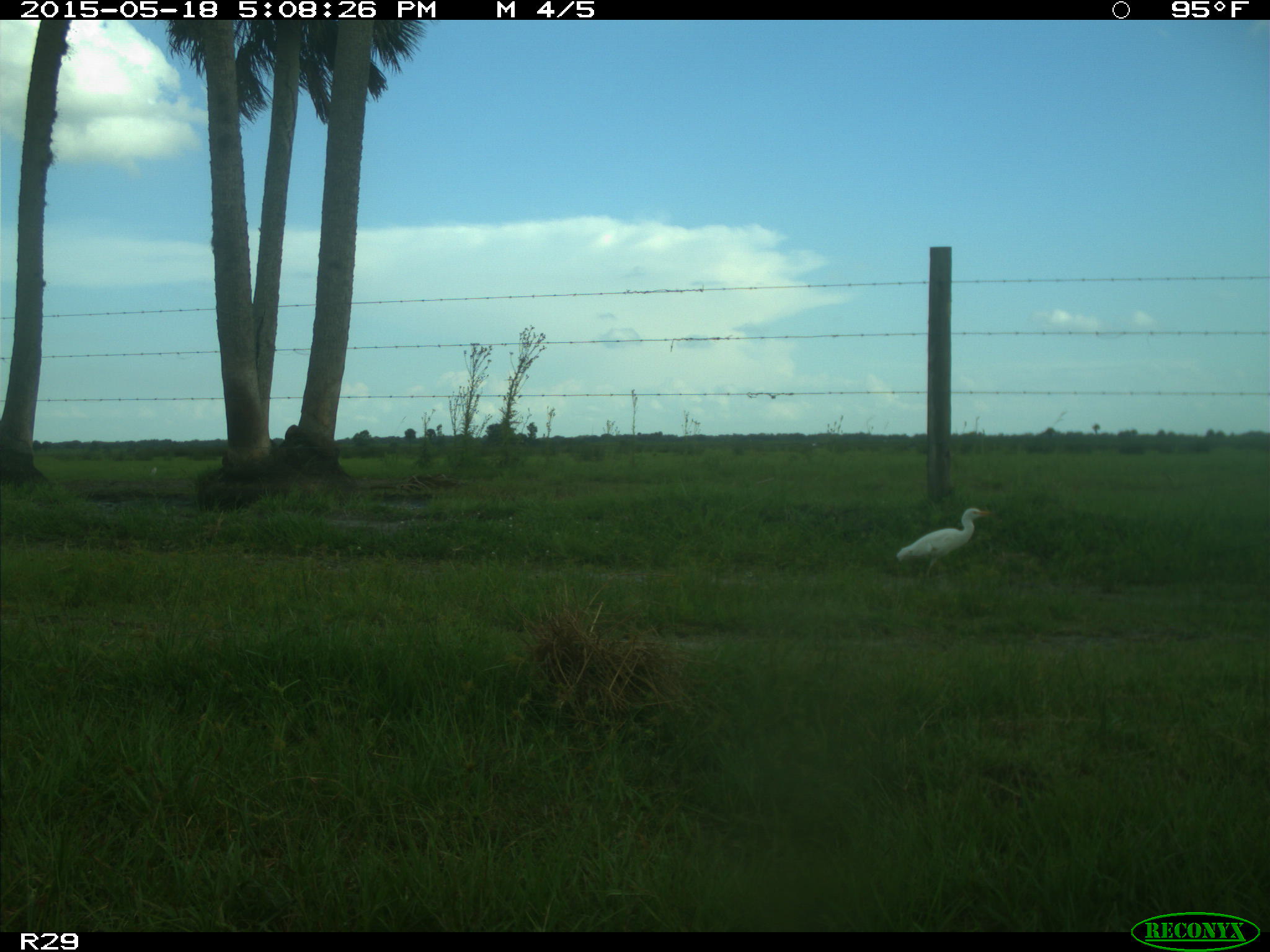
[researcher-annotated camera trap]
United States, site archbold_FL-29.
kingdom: Animalia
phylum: Chordata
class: Aves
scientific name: Aves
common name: birds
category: unidentified bird